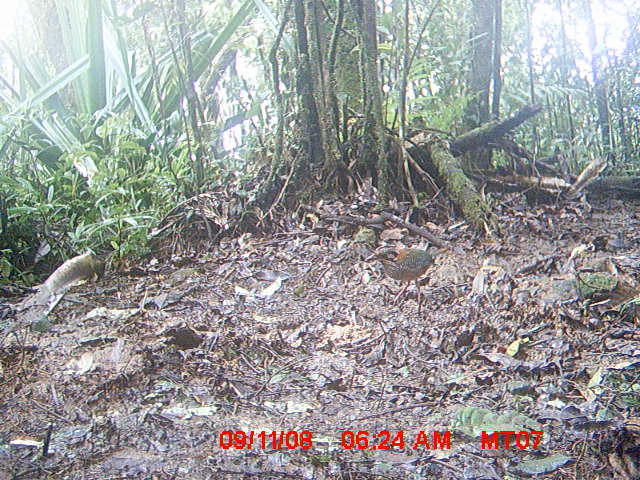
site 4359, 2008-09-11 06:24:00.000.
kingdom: Animalia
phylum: Chordata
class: Aves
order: Coraciiformes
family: Brachypteraciidae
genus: Brachypteracias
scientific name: Brachypteracias squamiger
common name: scaly ground-roller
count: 1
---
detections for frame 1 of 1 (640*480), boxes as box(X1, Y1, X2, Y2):
brachypteracias squamiger: box(365, 244, 436, 304)